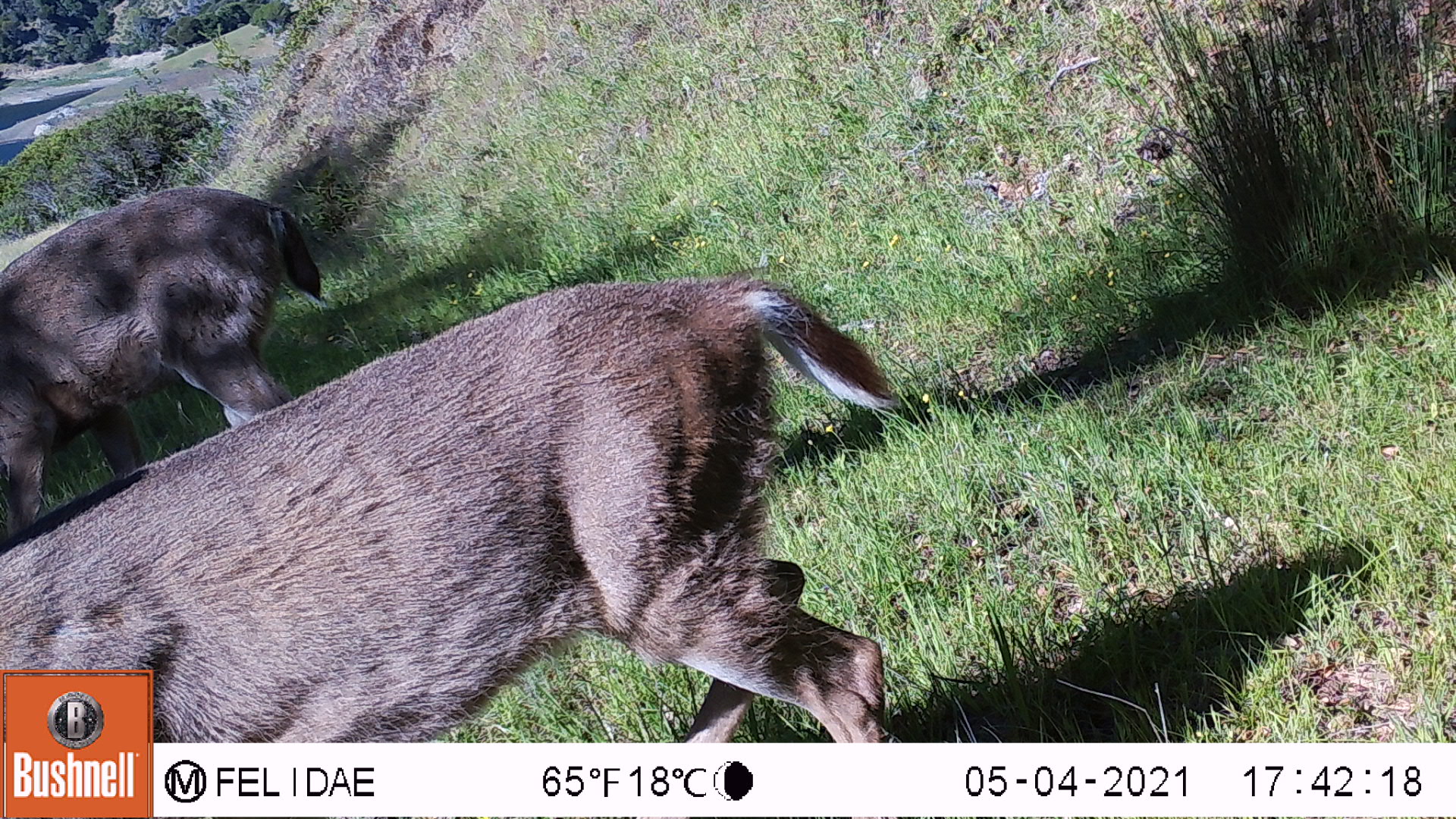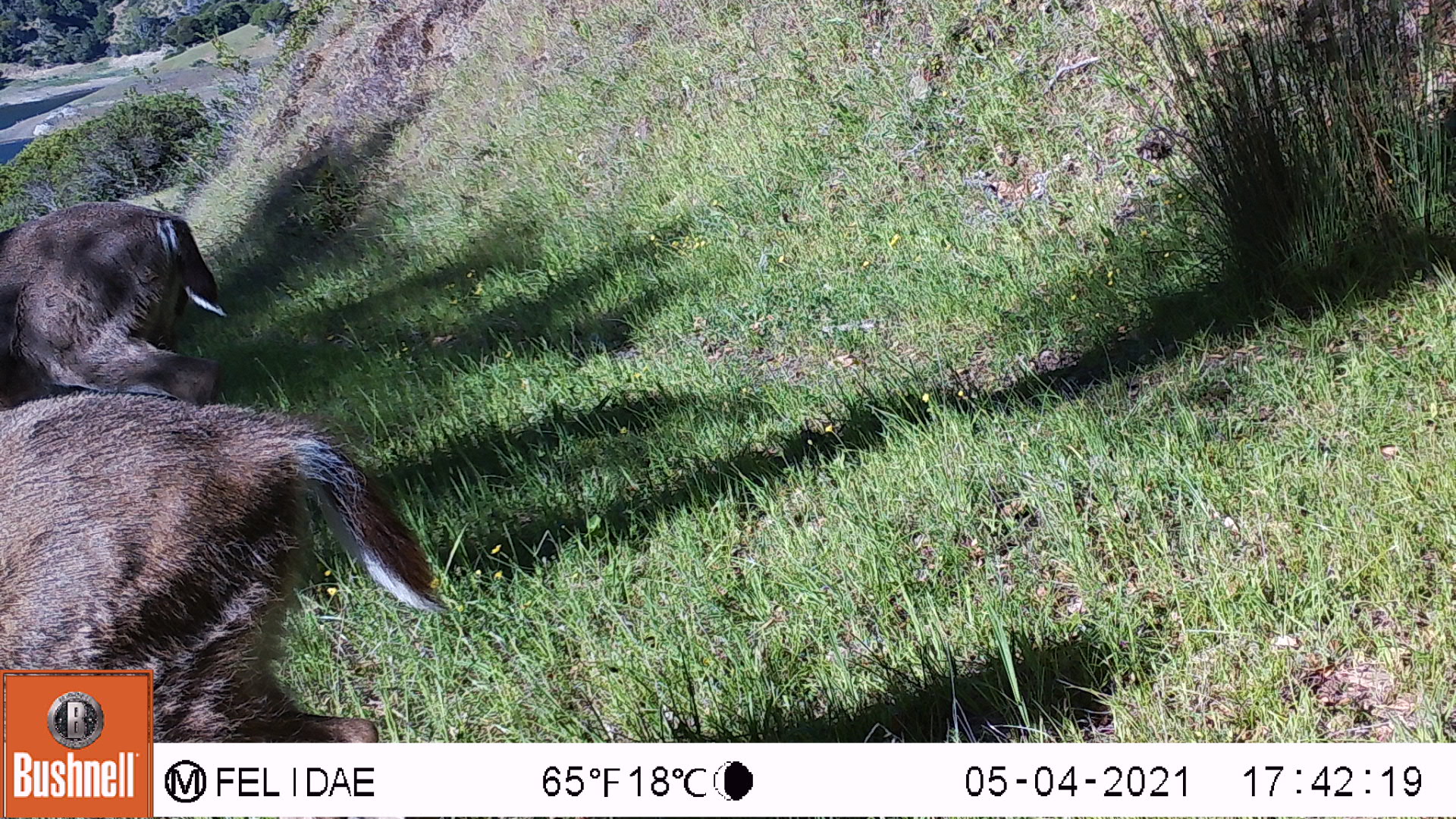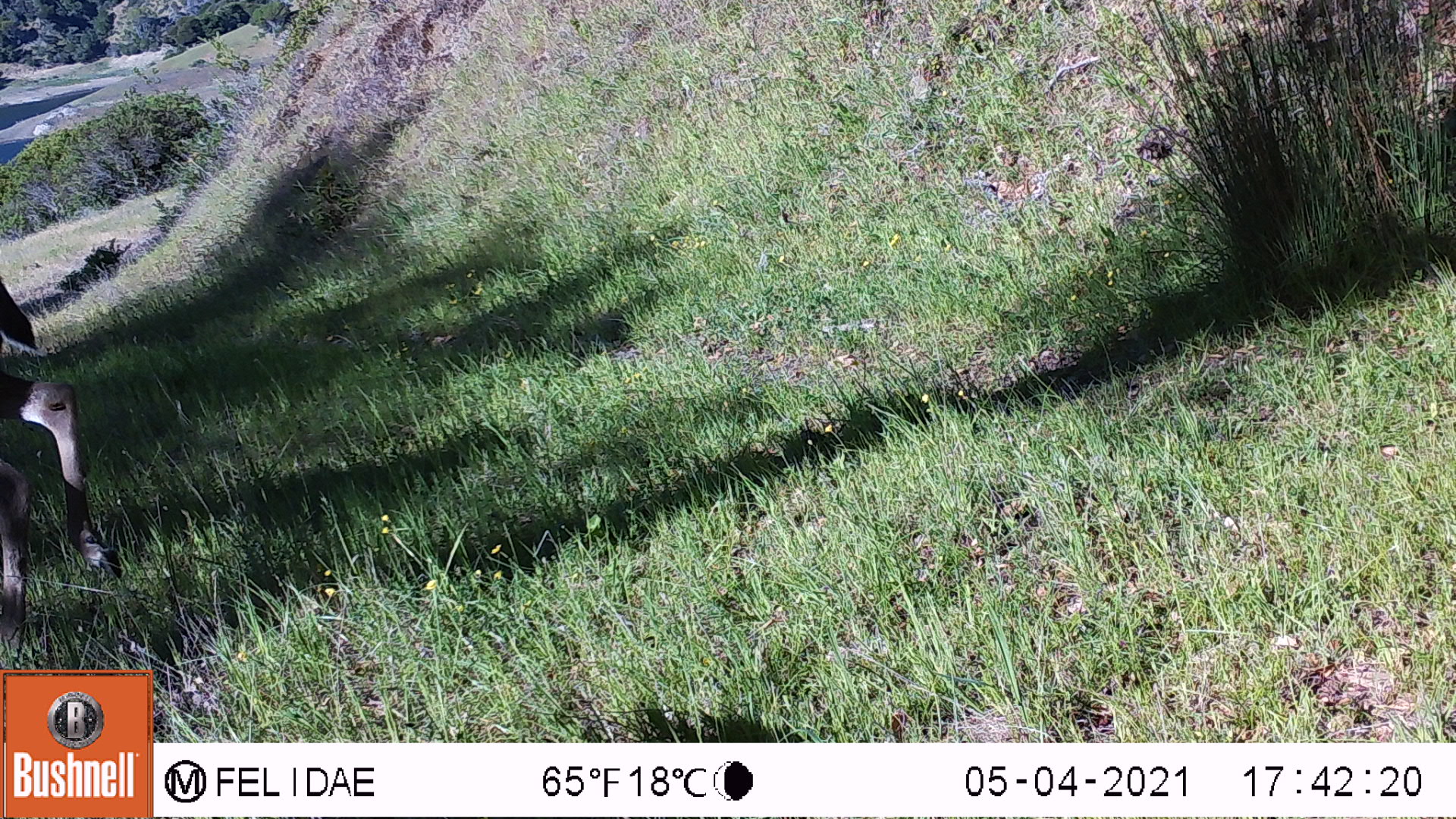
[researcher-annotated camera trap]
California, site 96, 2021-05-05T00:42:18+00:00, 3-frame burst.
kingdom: Animalia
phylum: Chordata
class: Mammalia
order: Artiodactyla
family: Cervidae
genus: Odocoileus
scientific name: Odocoileus hemionus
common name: mule deer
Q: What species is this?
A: Mule deer (Odocoileus hemionus).